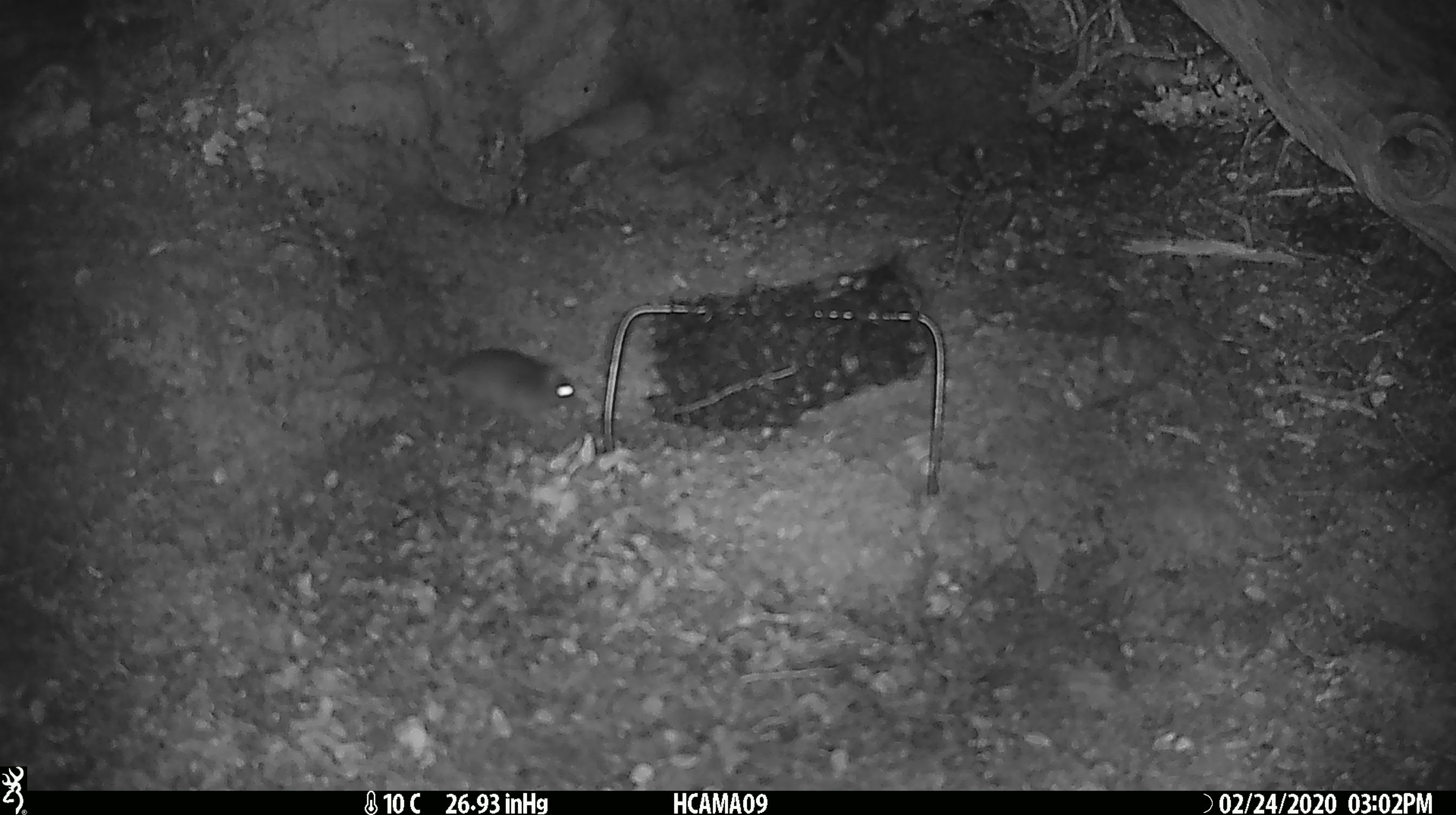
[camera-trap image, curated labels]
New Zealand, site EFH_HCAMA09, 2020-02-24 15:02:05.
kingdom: Animalia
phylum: Chordata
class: Mammalia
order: Rodentia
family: Muridae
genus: Mus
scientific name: Mus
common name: mouse